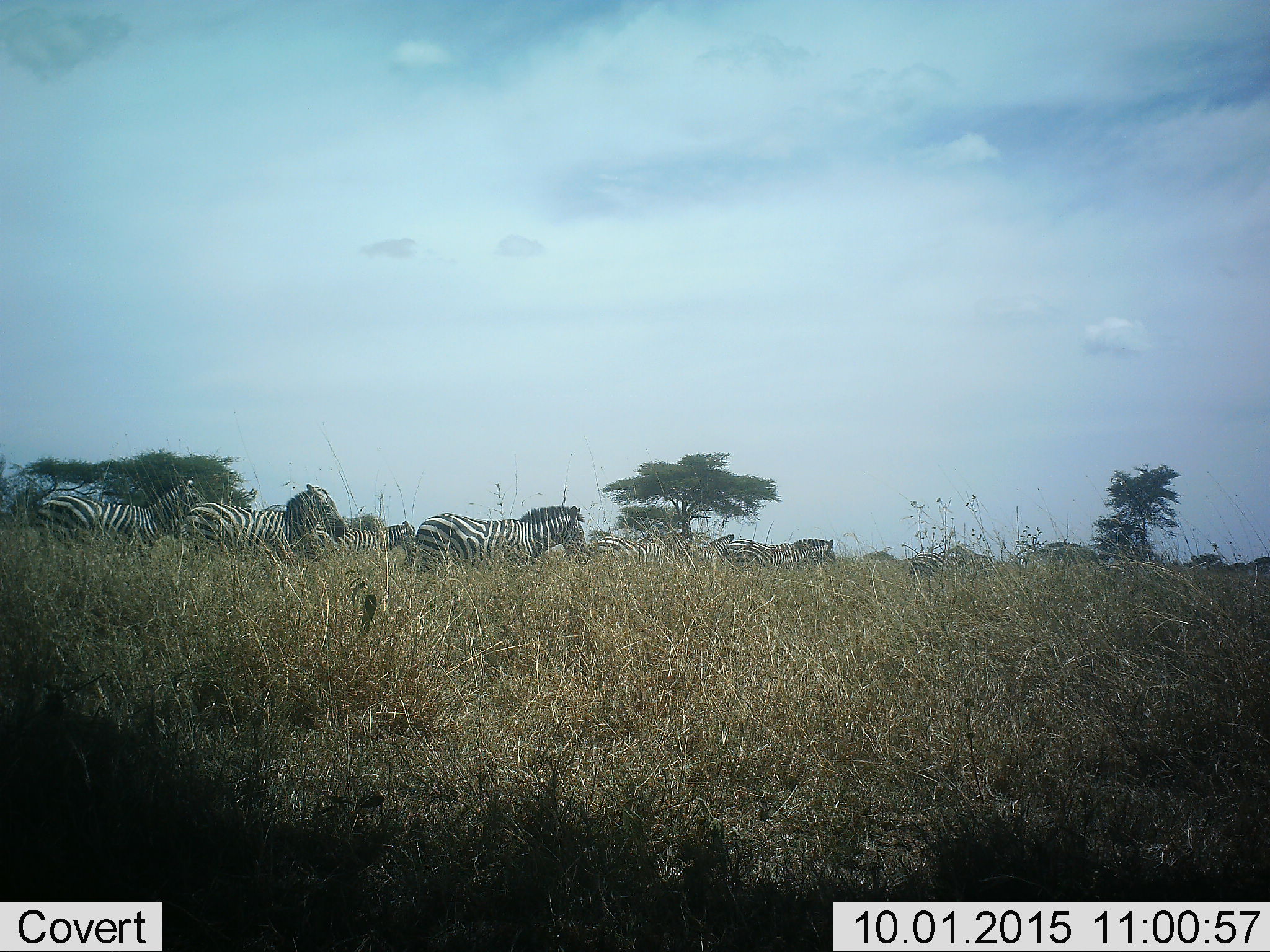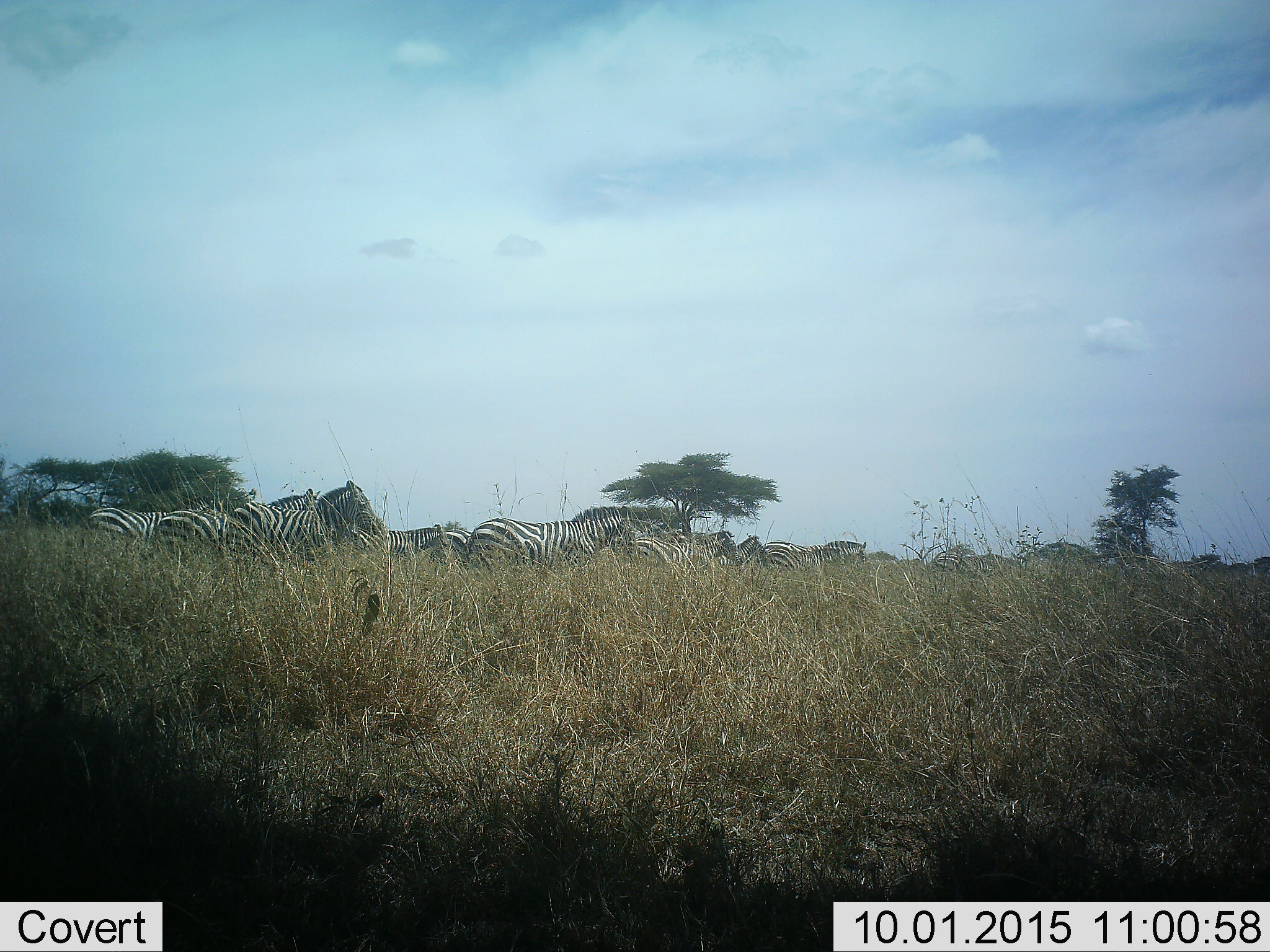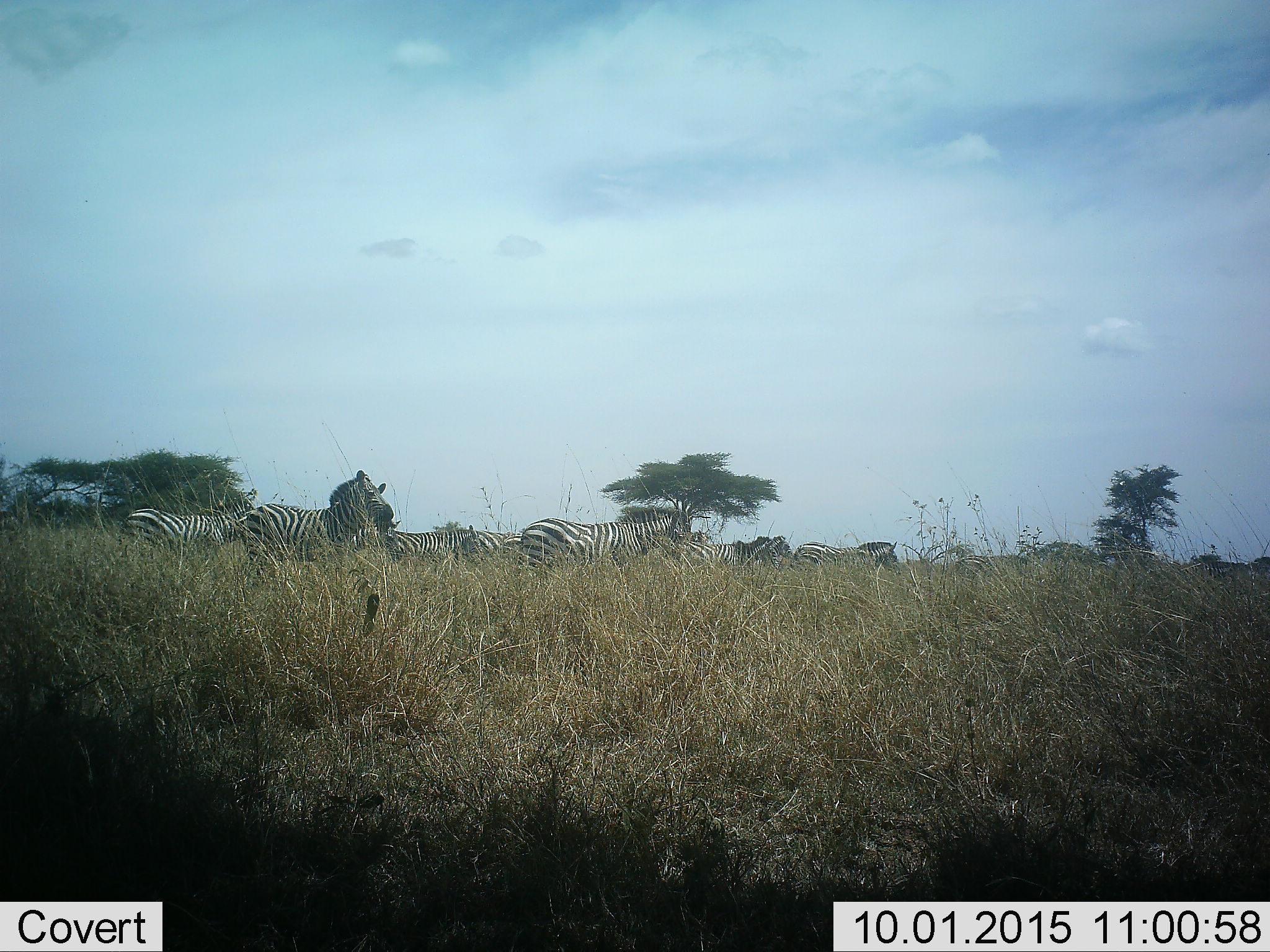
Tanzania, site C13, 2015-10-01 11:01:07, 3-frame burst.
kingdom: Animalia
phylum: Chordata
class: Mammalia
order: Perissodactyla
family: Equidae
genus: Equus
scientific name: Equus quagga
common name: plains zebra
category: zebra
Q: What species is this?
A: Zebra (plains zebra) (Equus quagga).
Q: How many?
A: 10.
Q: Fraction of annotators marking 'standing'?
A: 12%.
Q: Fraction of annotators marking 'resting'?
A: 0%.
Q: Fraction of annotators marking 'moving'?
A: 88%.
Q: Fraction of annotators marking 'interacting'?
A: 18%.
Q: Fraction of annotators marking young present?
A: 6%.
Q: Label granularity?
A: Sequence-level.